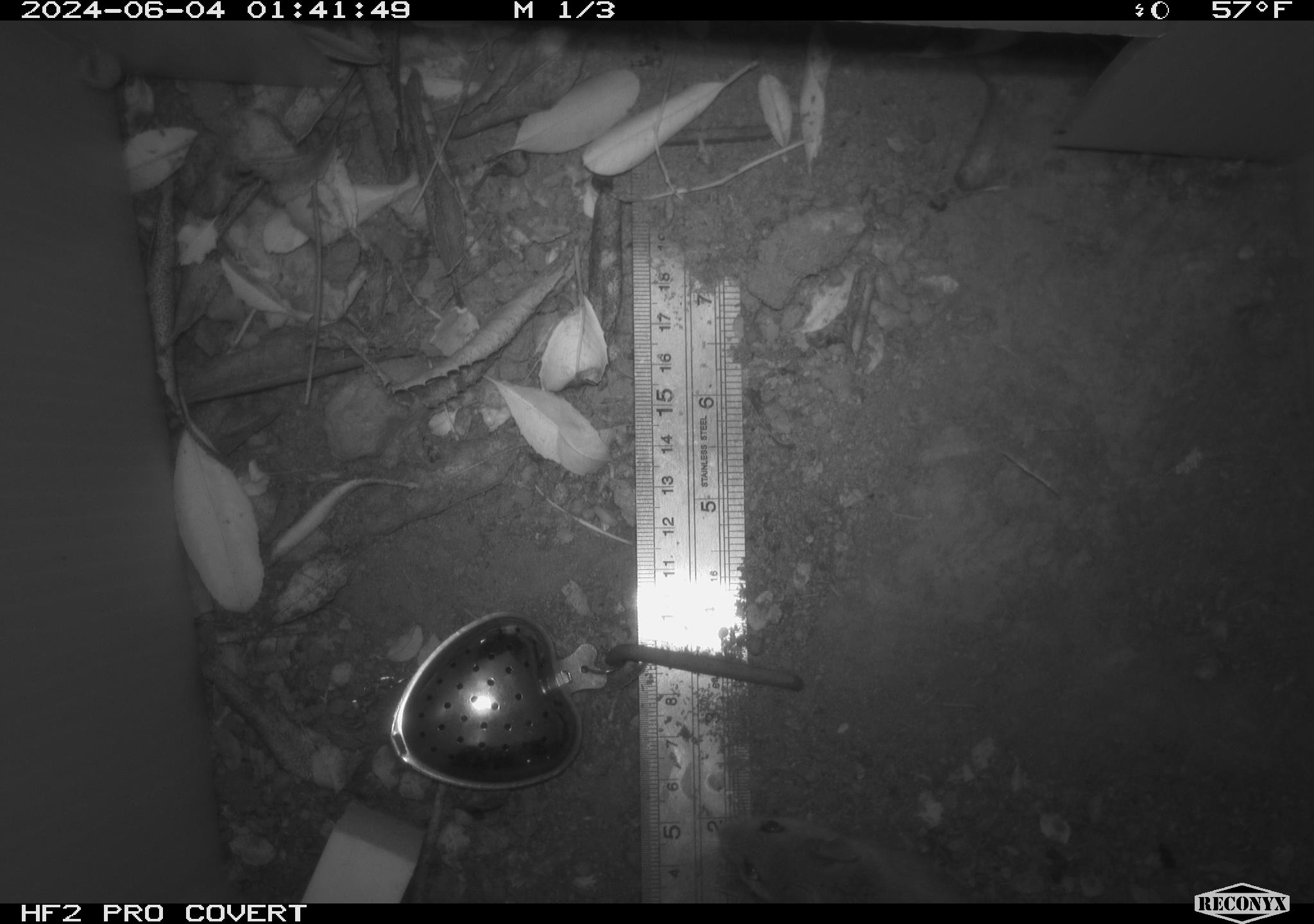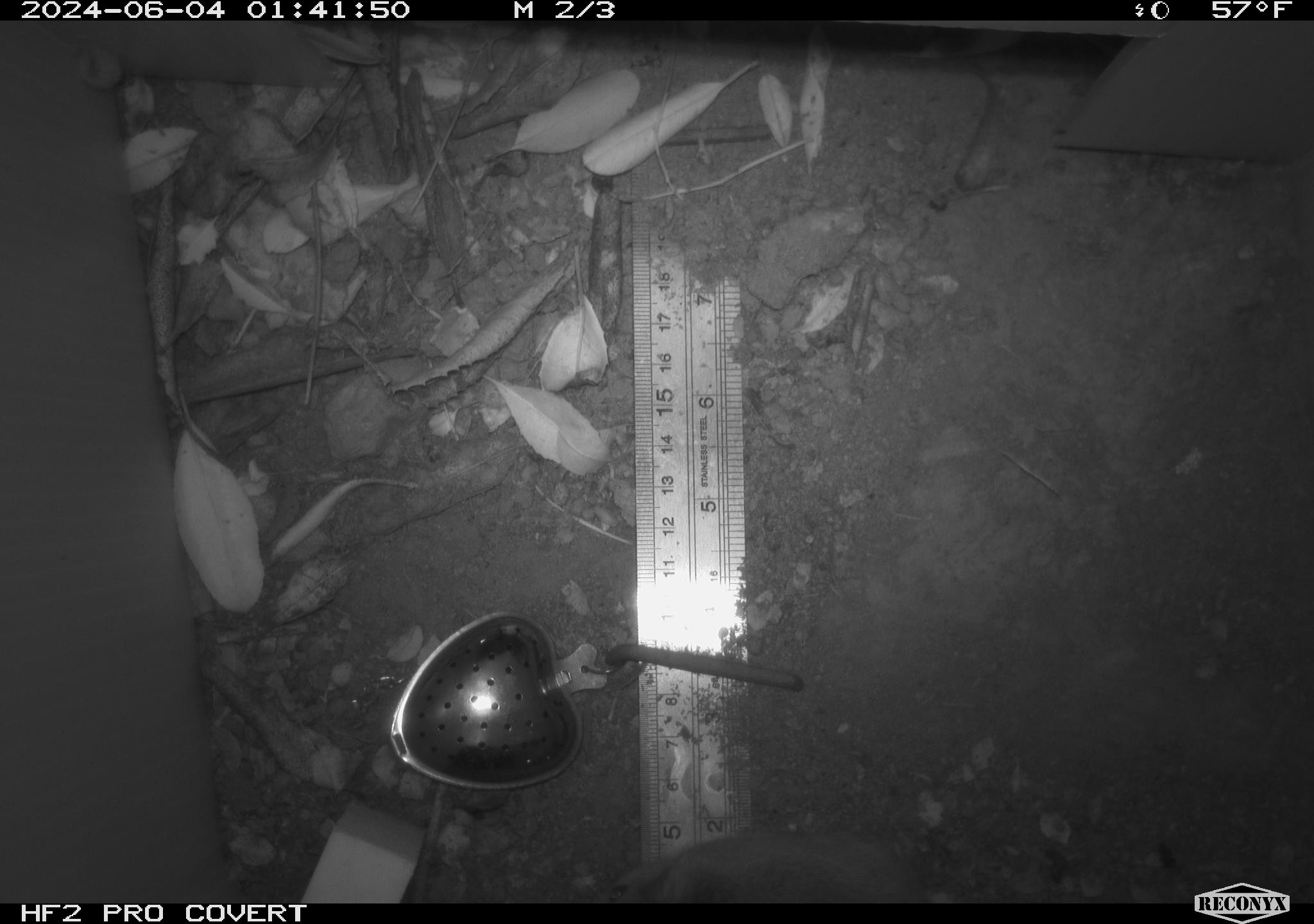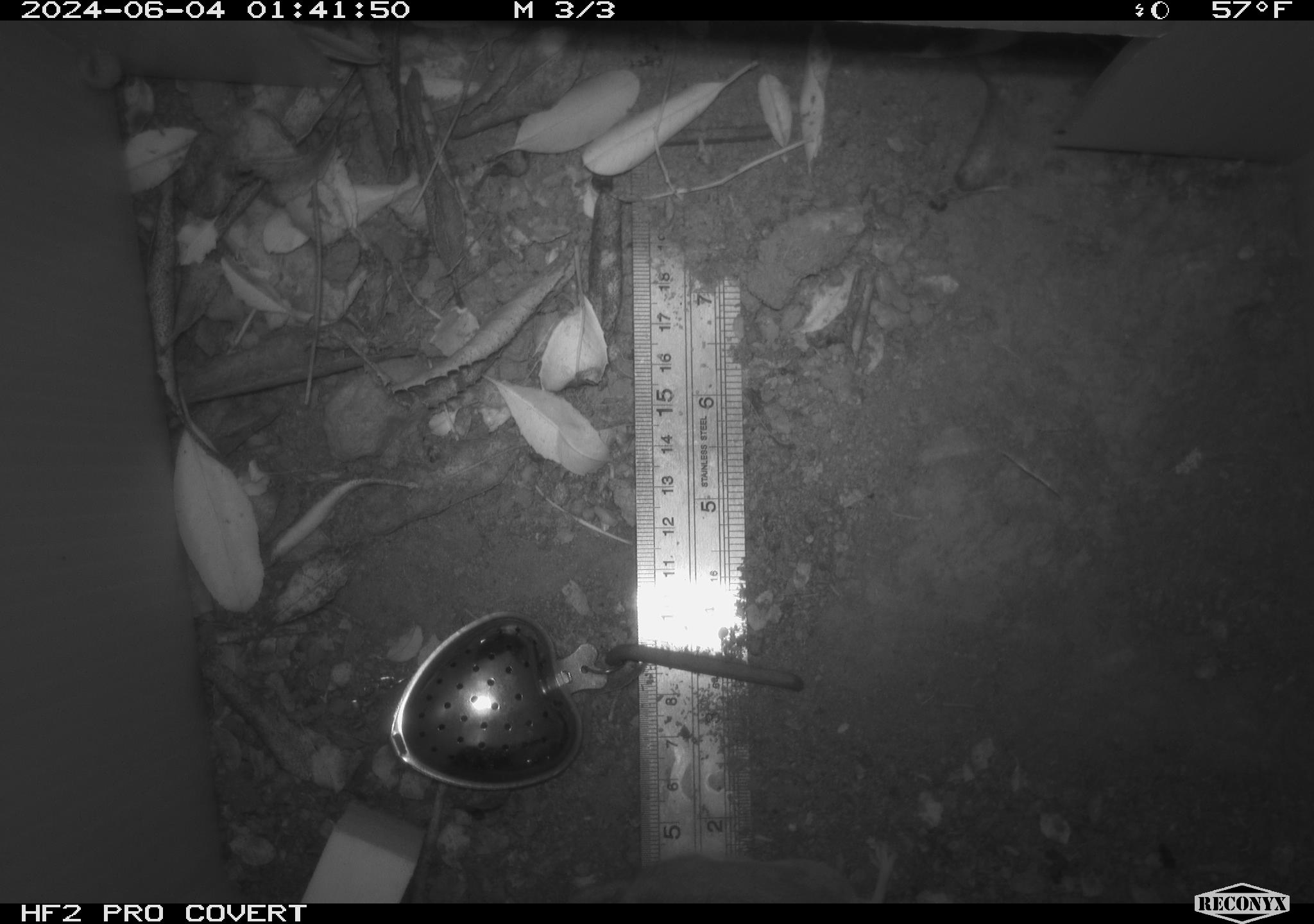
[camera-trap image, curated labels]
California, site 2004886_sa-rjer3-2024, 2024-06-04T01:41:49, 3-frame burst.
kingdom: Animalia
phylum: Chordata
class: Mammalia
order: Rodentia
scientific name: Rodentia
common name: mouse species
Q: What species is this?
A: Mouse species (Rodentia).